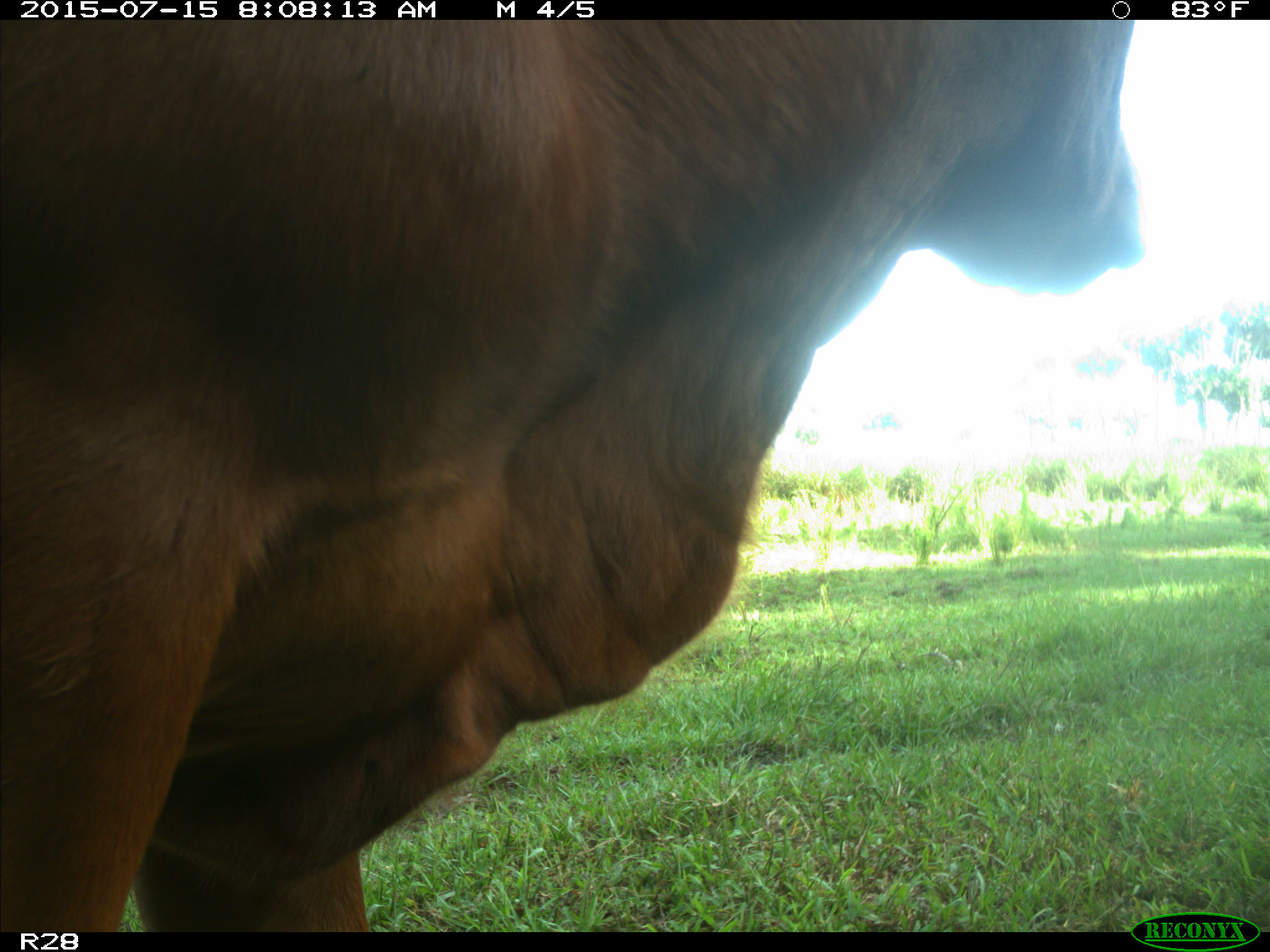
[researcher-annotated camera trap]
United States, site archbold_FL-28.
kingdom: Animalia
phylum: Chordata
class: Mammalia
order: Artiodactyla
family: Bovidae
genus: Bos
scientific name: Bos taurus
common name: domestic cow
Bos taurus (domestic cow).